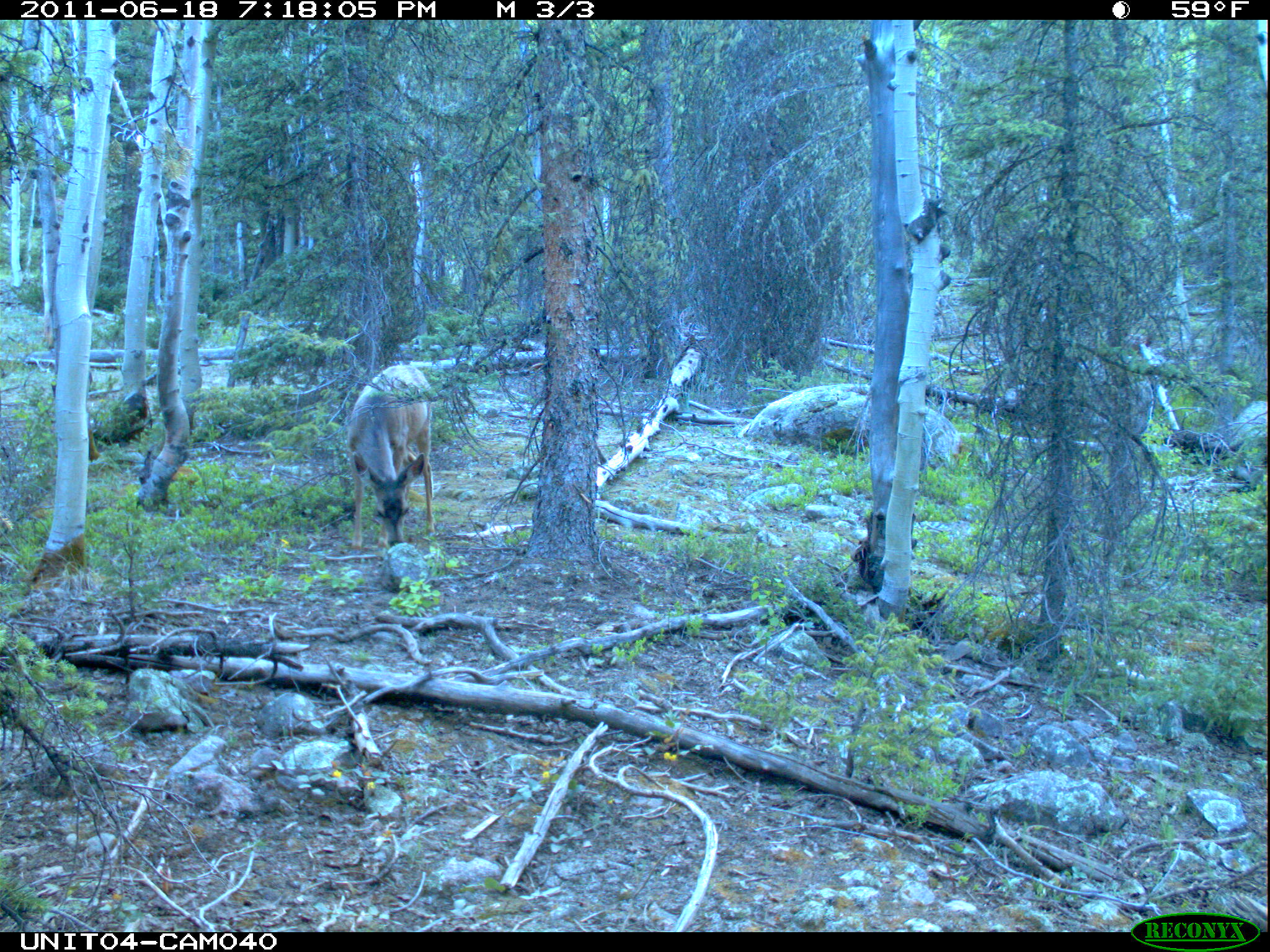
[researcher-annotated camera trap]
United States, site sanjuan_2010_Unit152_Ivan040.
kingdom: Animalia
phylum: Chordata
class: Mammalia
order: Artiodactyla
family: Cervidae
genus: Odocoileus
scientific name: Odocoileus hemionus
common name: mule deer